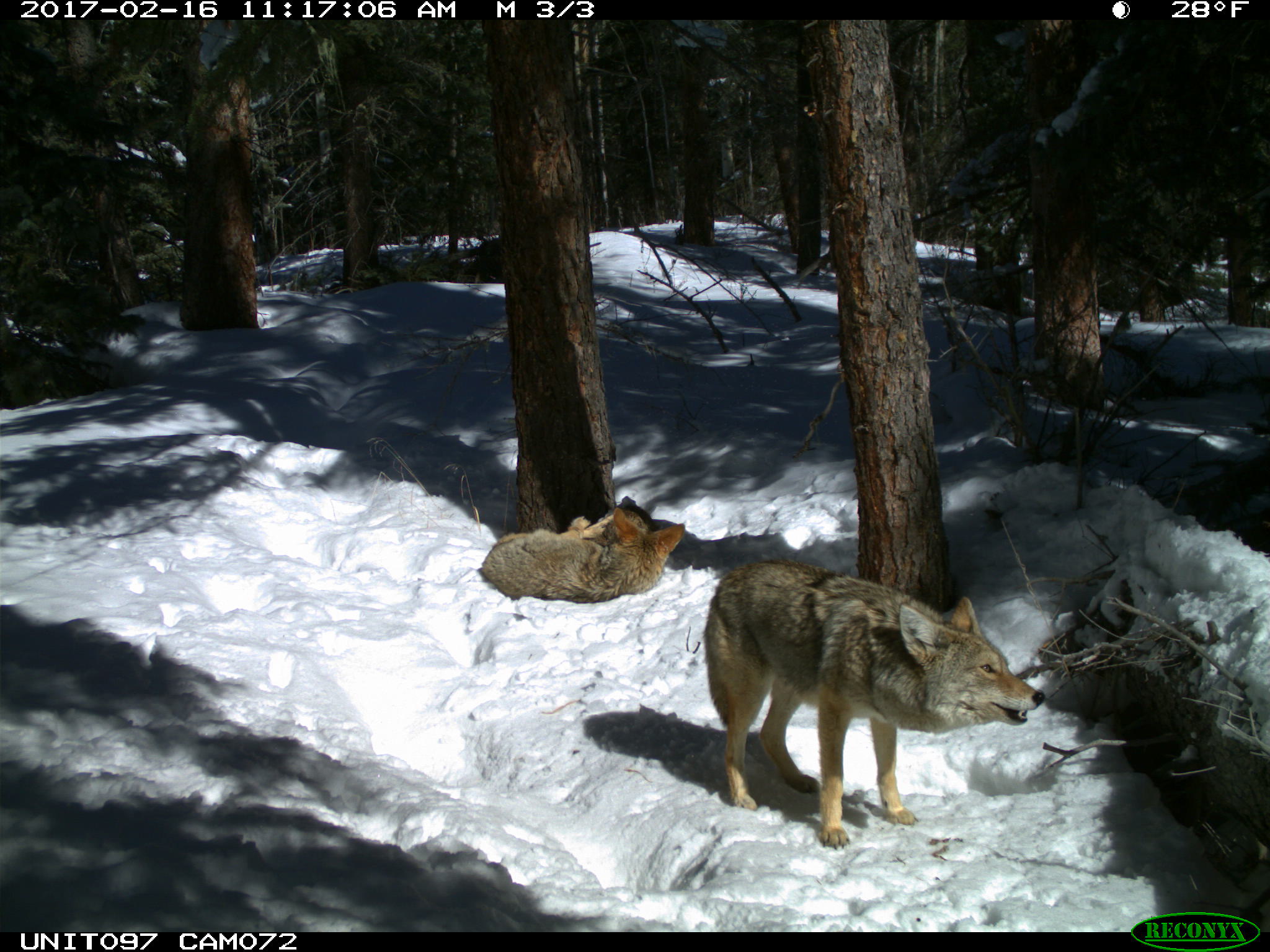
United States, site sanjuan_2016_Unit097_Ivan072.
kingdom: Animalia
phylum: Chordata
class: Mammalia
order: Carnivora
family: Canidae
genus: Canis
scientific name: Canis latrans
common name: coyote